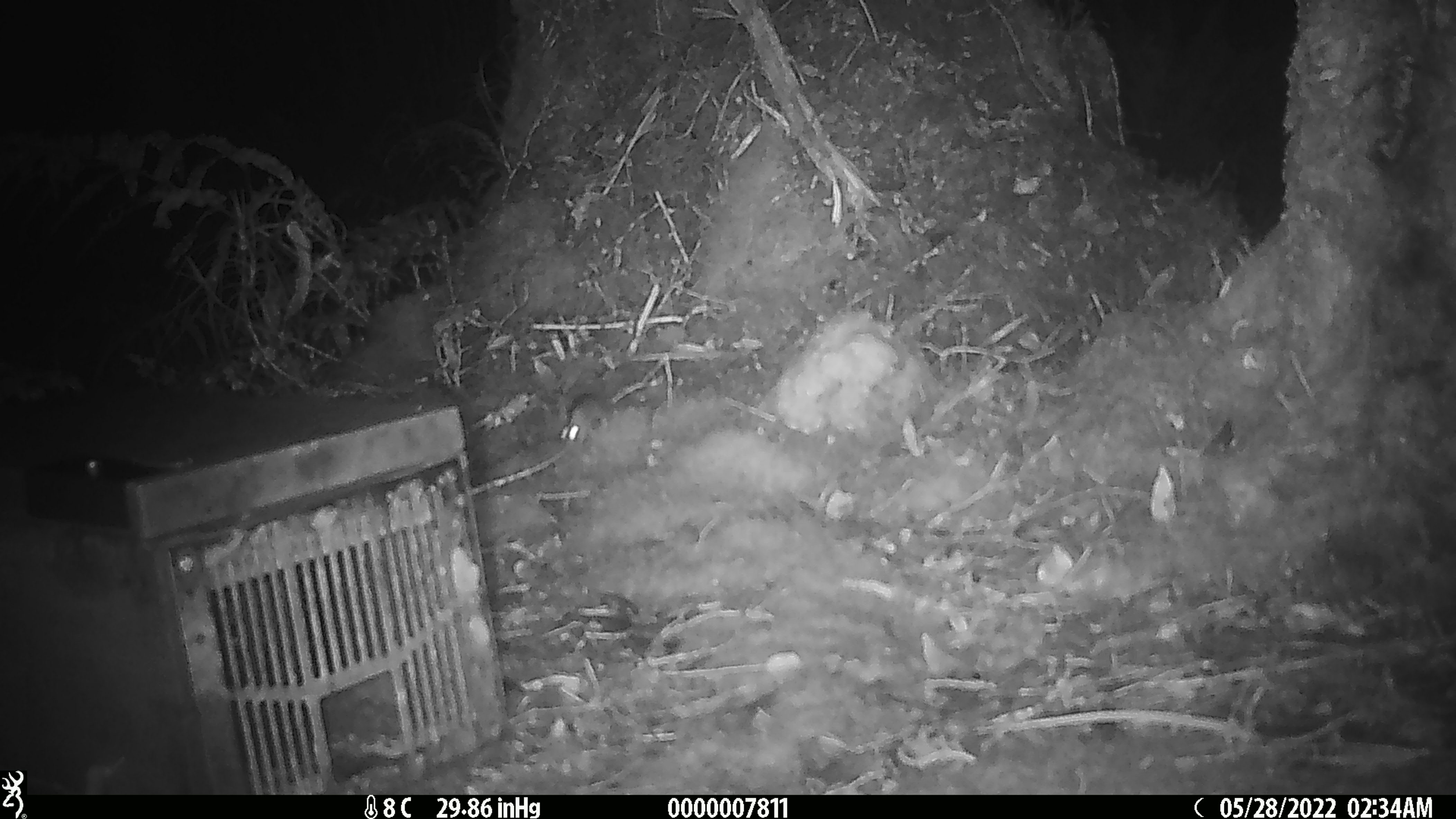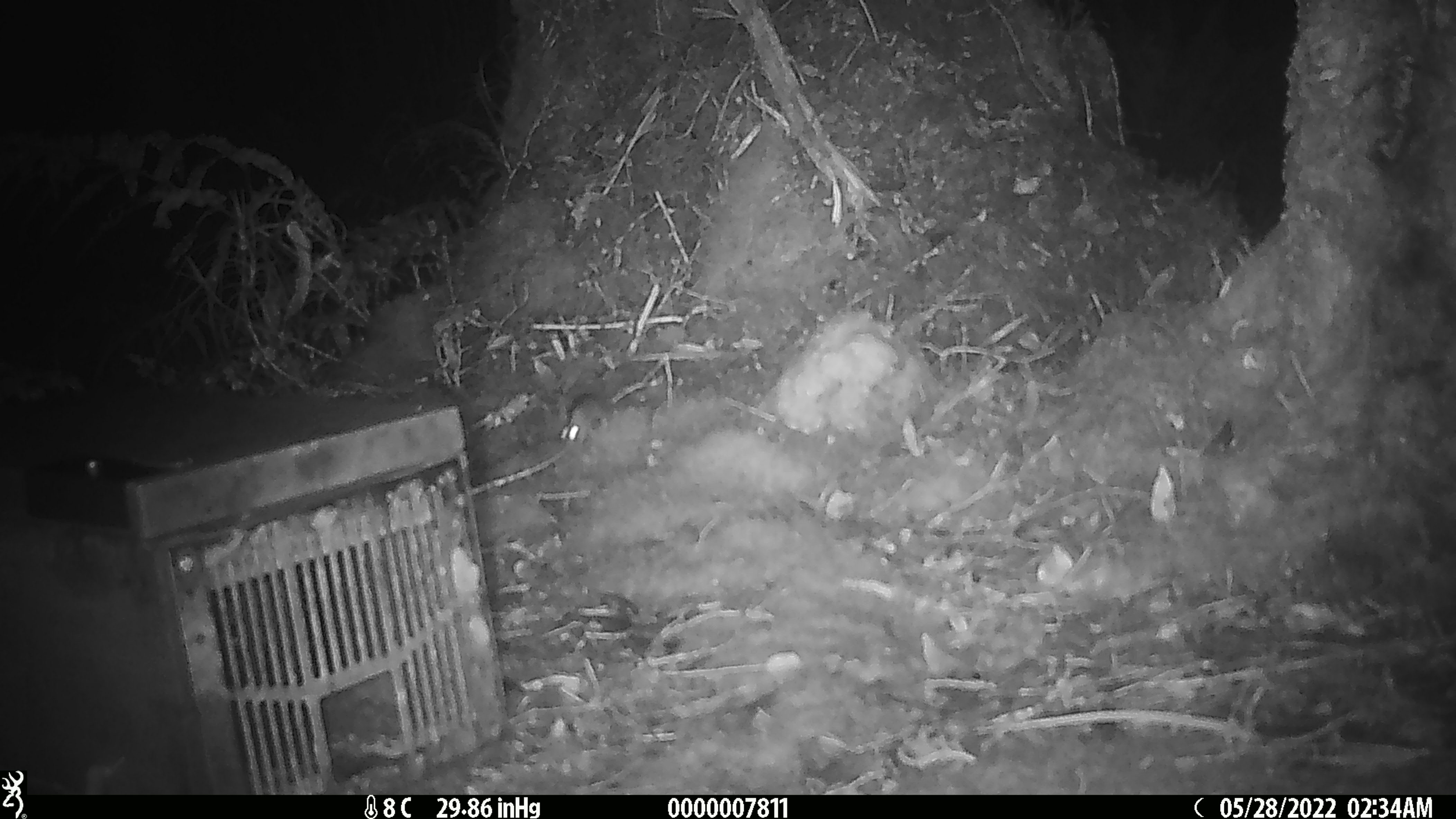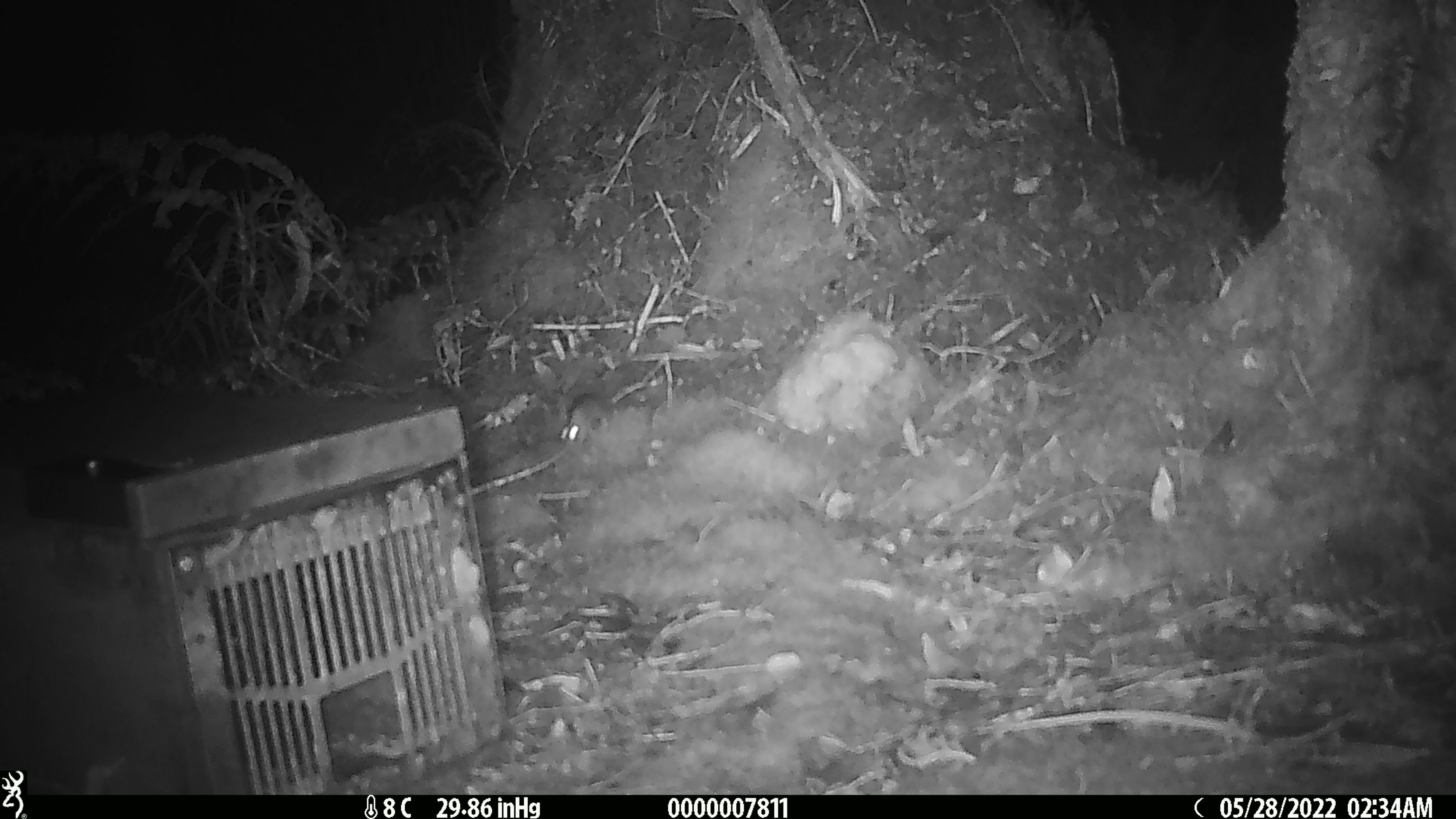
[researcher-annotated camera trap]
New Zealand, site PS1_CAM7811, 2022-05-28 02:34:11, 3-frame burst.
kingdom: Animalia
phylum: Chordata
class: Mammalia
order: Rodentia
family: Muridae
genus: Mus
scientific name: Mus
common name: mouse